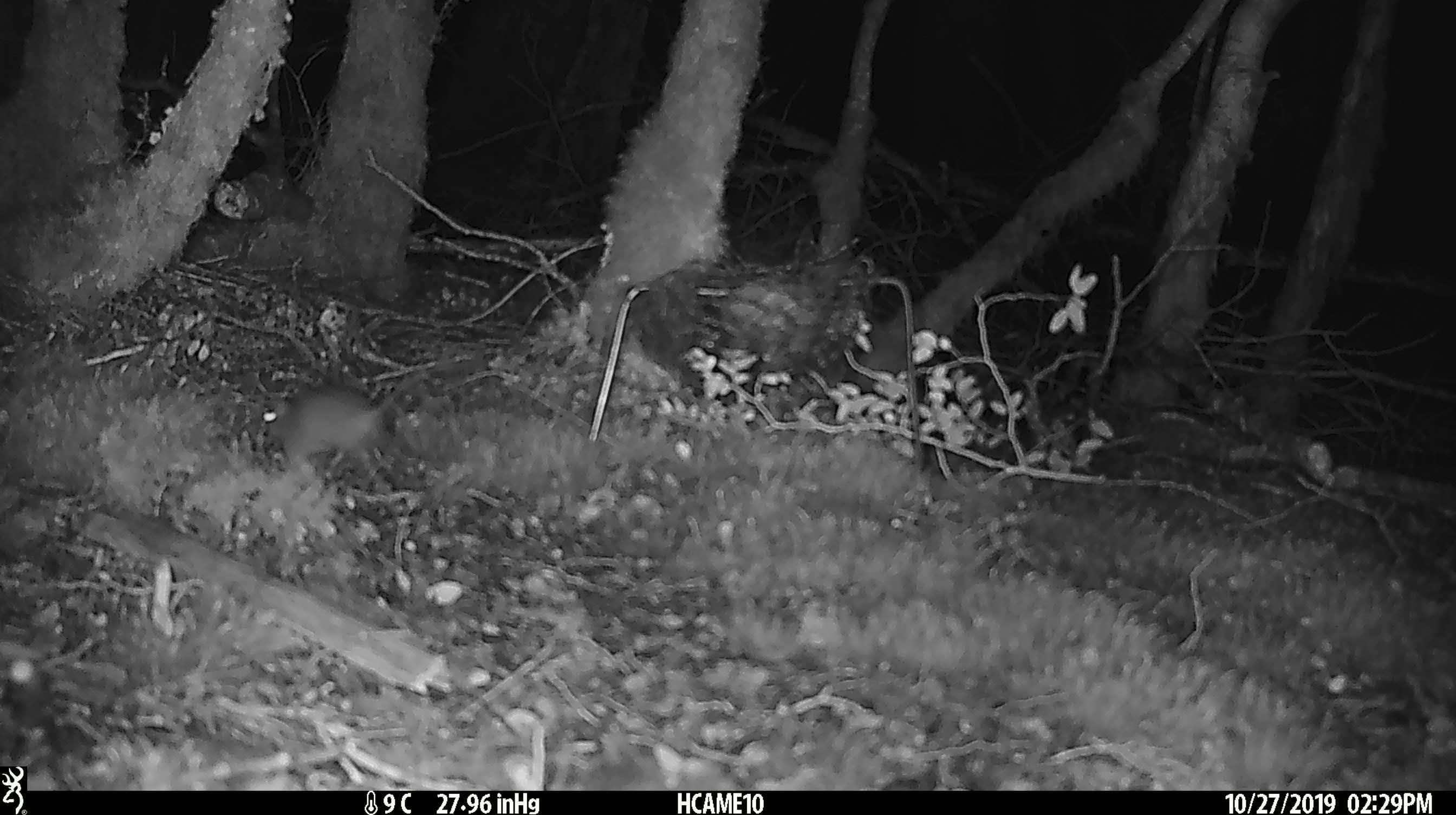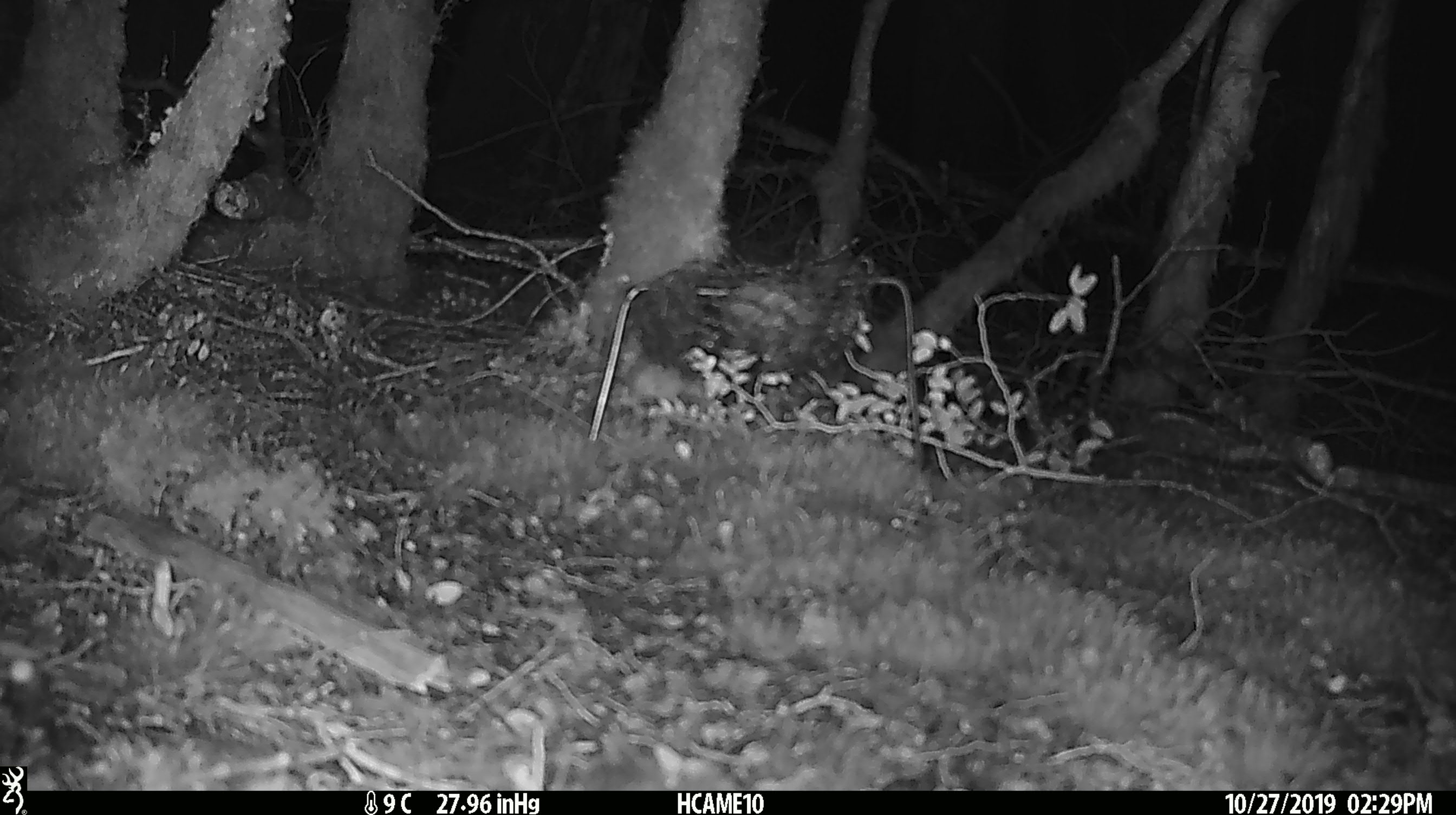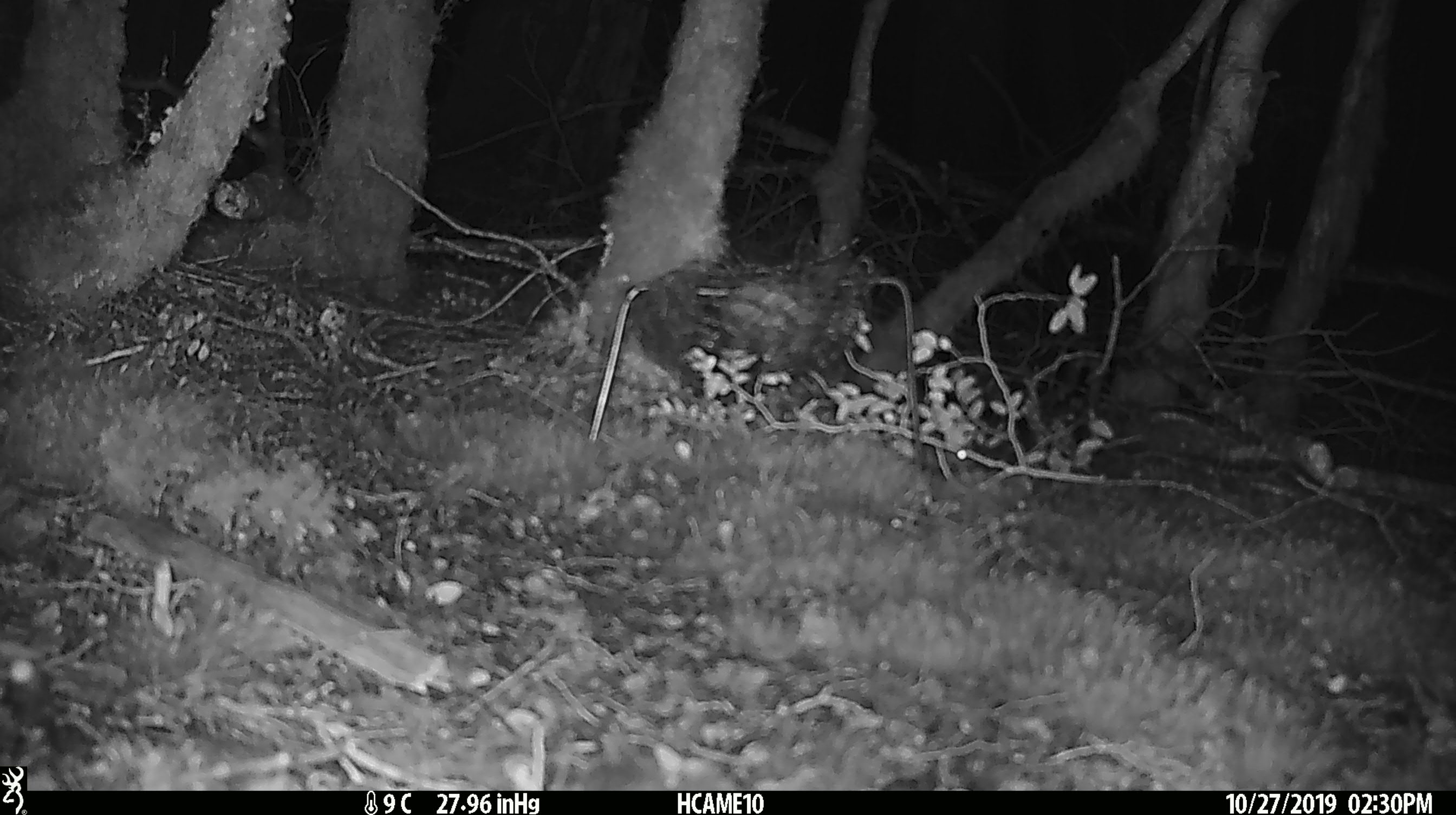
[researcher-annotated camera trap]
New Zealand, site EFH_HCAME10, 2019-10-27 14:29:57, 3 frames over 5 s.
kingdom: Animalia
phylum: Chordata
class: Mammalia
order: Rodentia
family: Muridae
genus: Mus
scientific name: Mus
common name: mouse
Mouse (Mus).